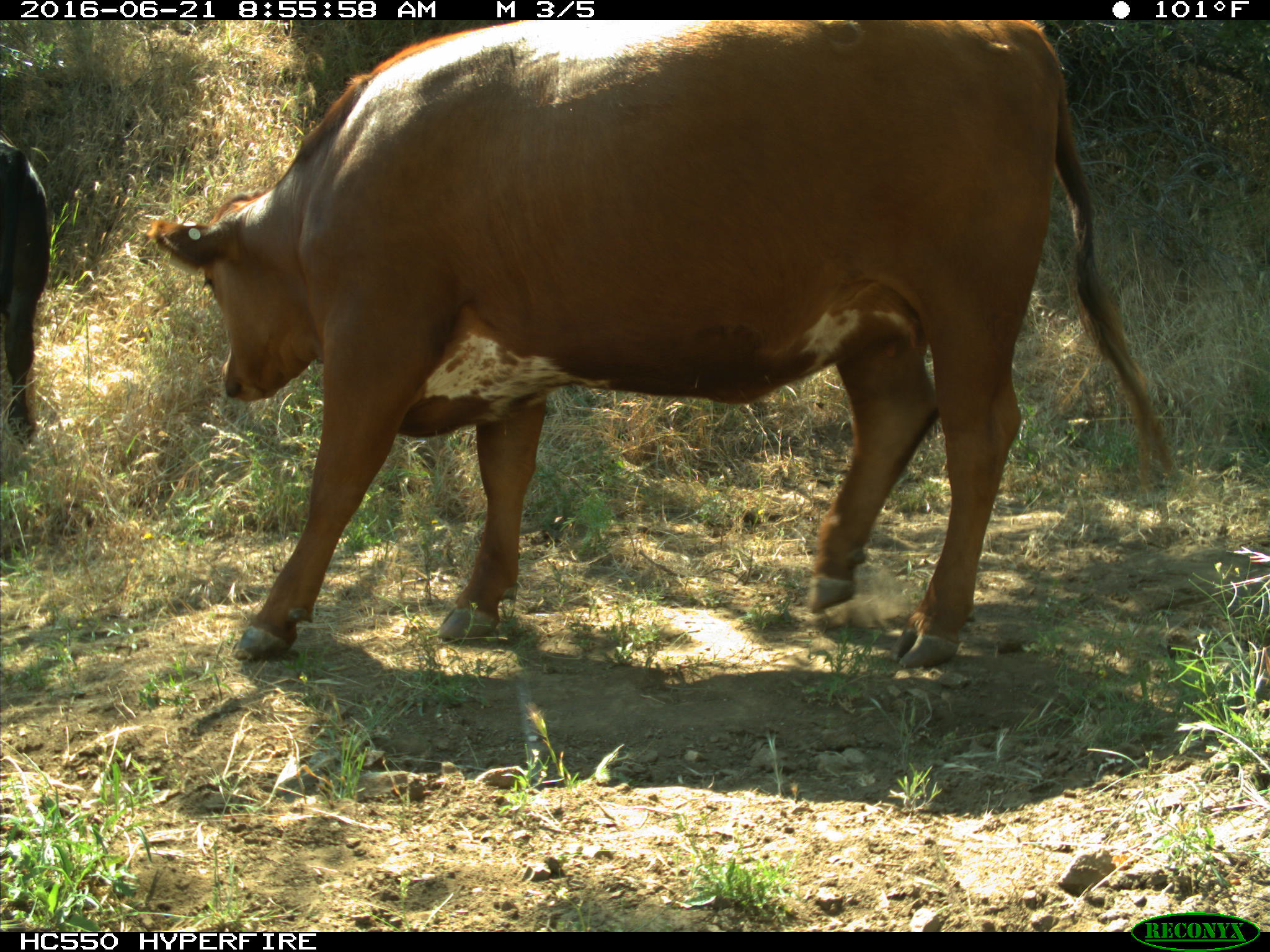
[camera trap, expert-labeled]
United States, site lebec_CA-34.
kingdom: Animalia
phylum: Chordata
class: Mammalia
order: Artiodactyla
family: Bovidae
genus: Bos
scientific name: Bos taurus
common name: domestic cow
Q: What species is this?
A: Bos taurus (domestic cow).